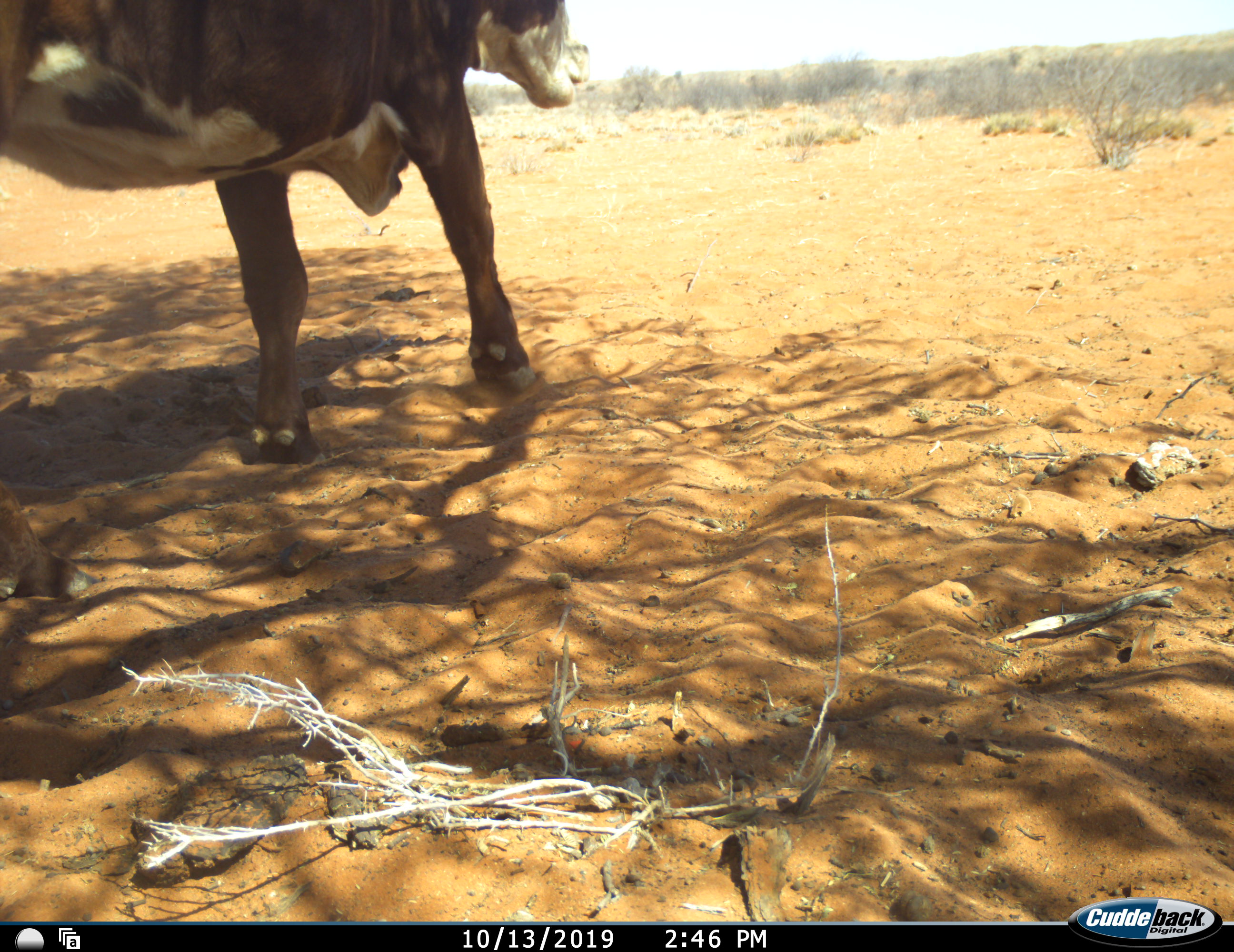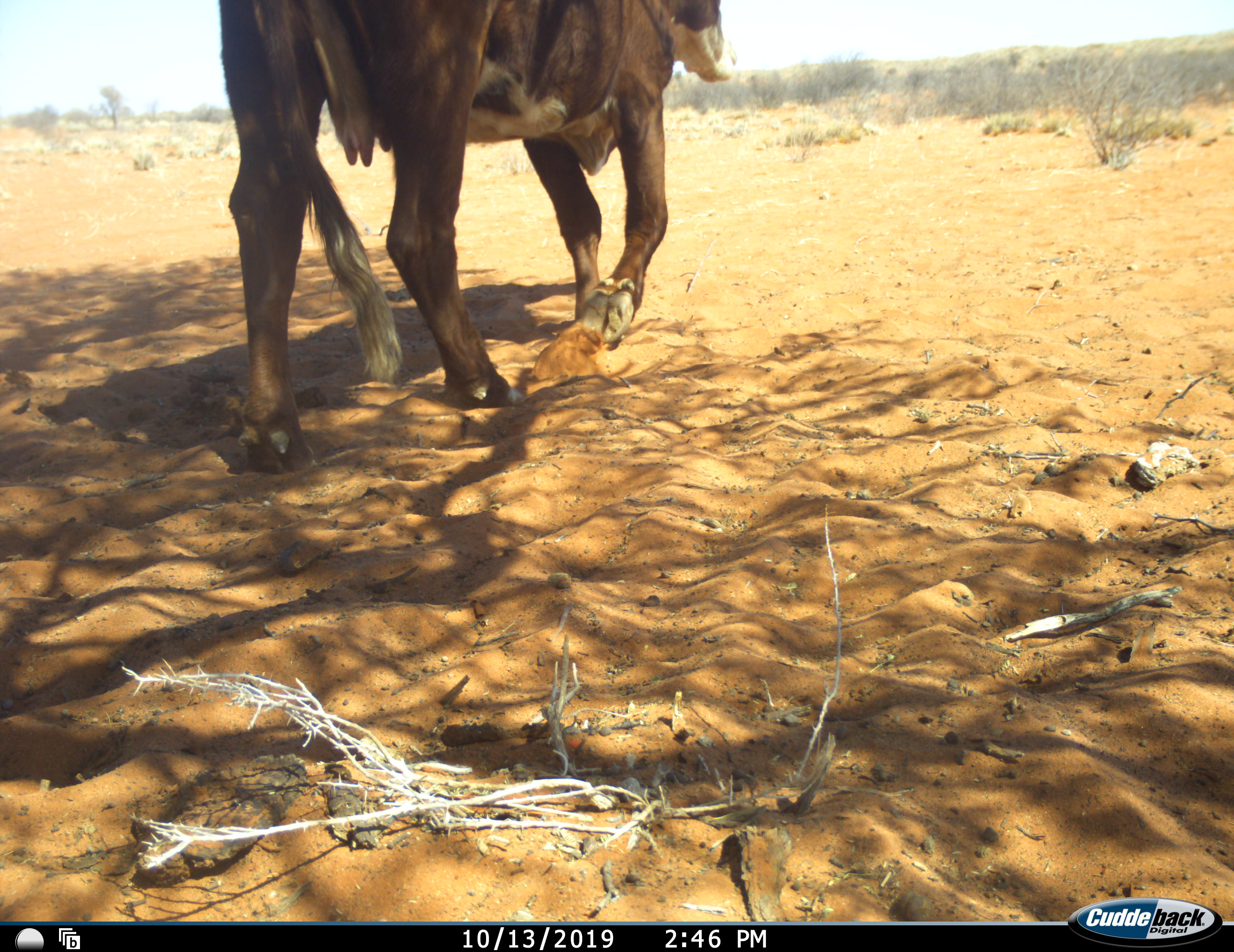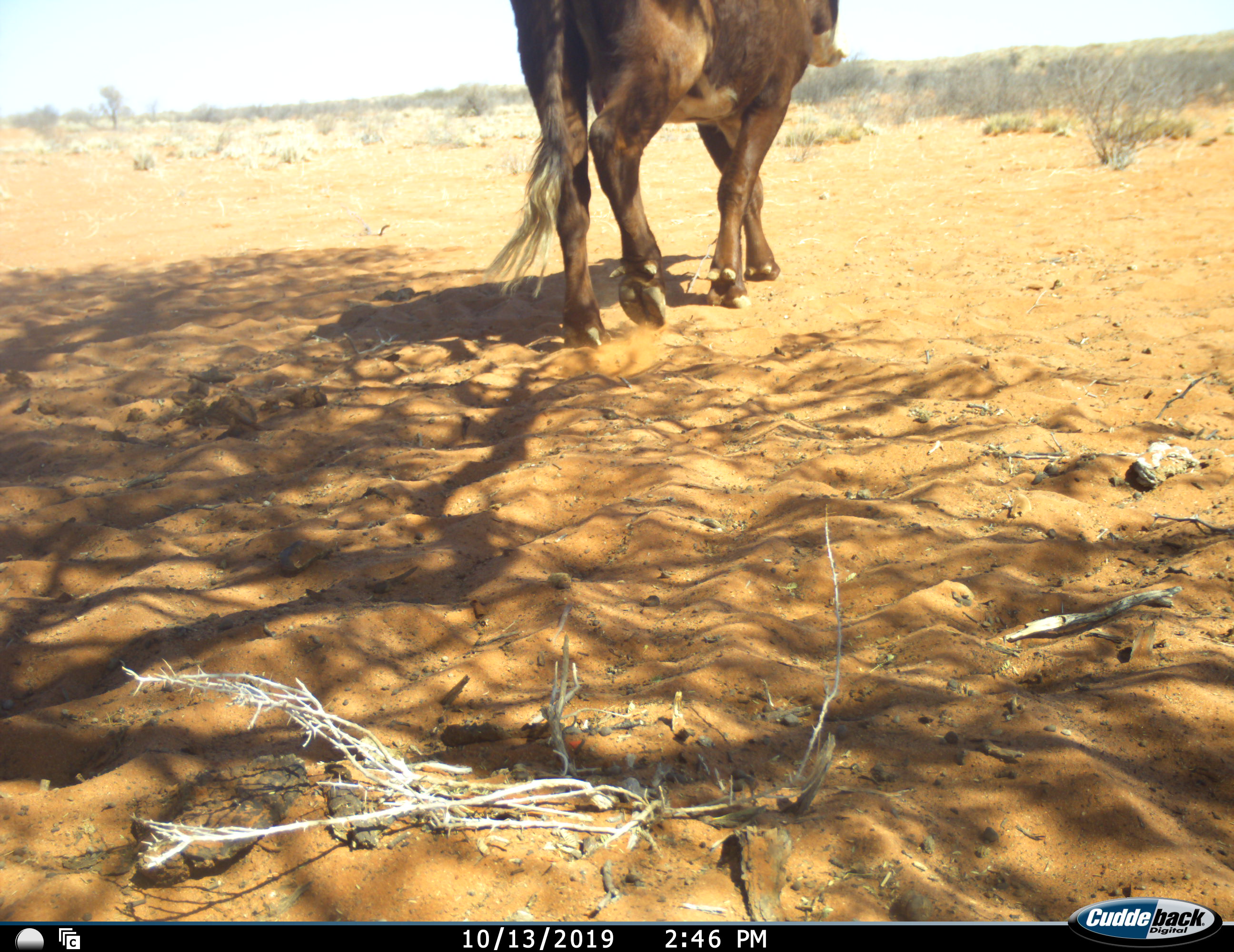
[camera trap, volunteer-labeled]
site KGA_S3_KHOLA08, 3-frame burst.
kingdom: Animalia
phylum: Chordata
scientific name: Vertebrata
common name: domestic animal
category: domesticanimal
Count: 1.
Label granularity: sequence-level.